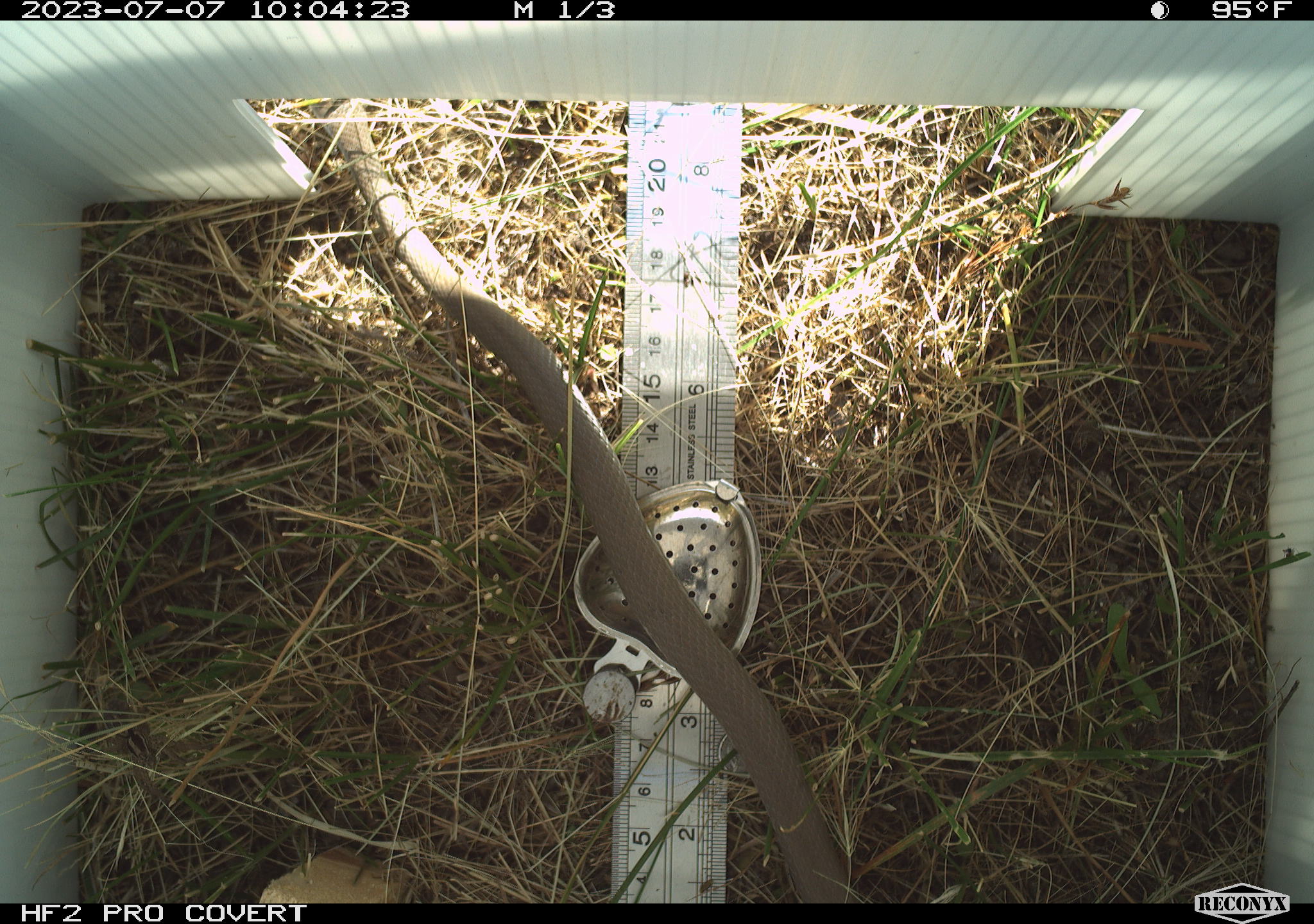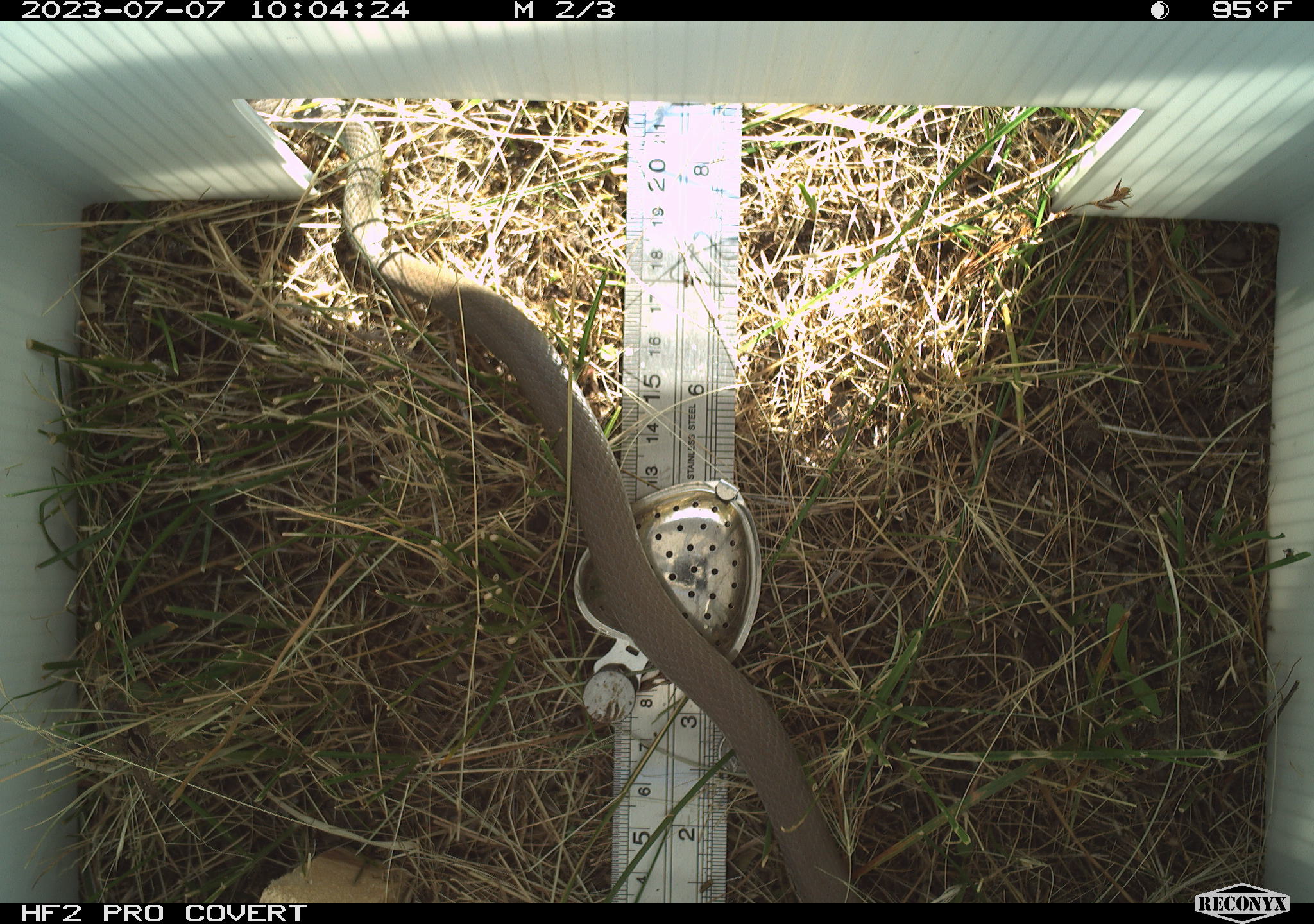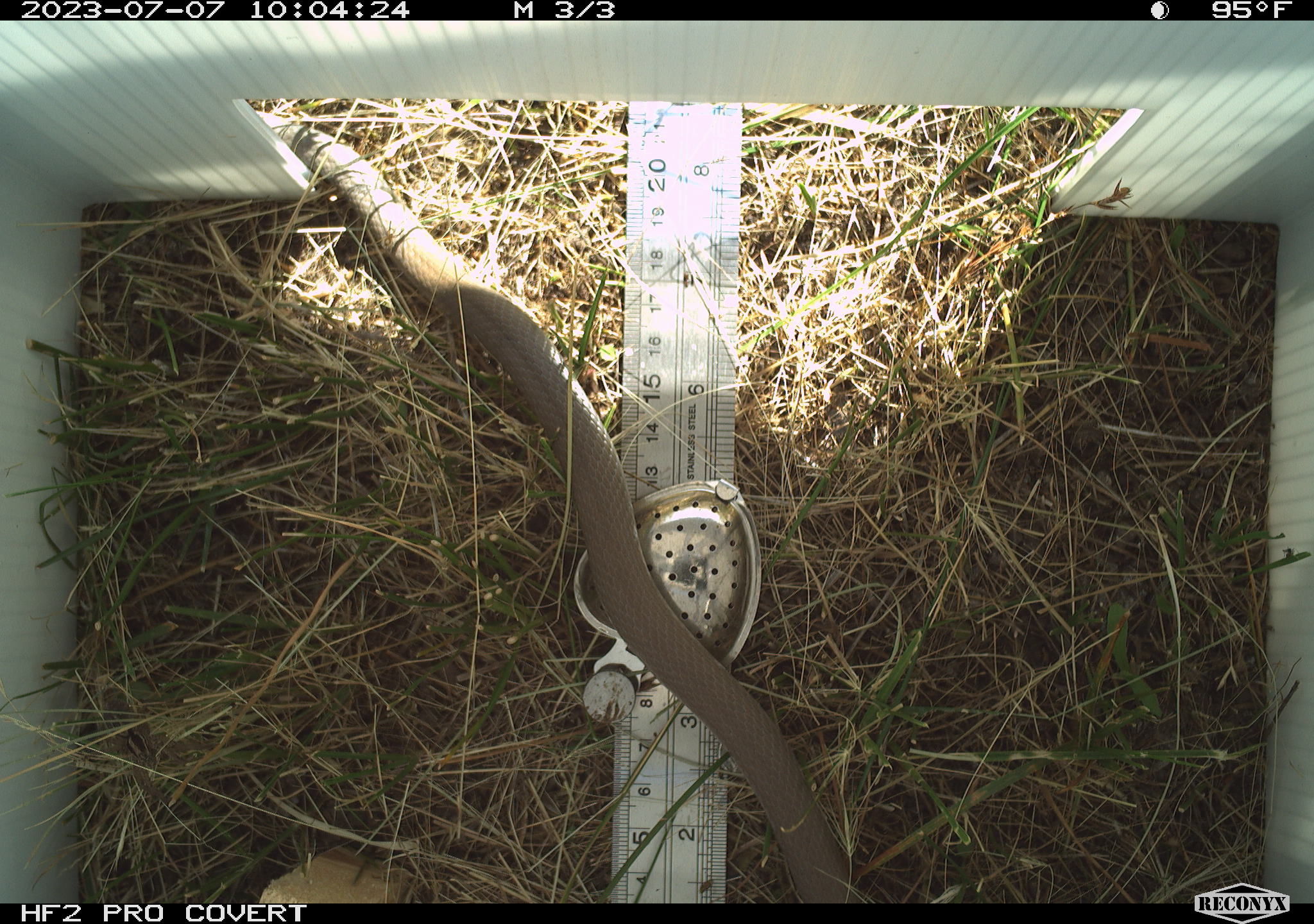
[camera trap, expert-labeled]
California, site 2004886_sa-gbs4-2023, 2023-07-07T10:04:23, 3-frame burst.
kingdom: Animalia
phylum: Chordata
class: Reptilia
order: Squamata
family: Colubridae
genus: Coluber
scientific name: Coluber constrictor mormon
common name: western yellow-bellied racer